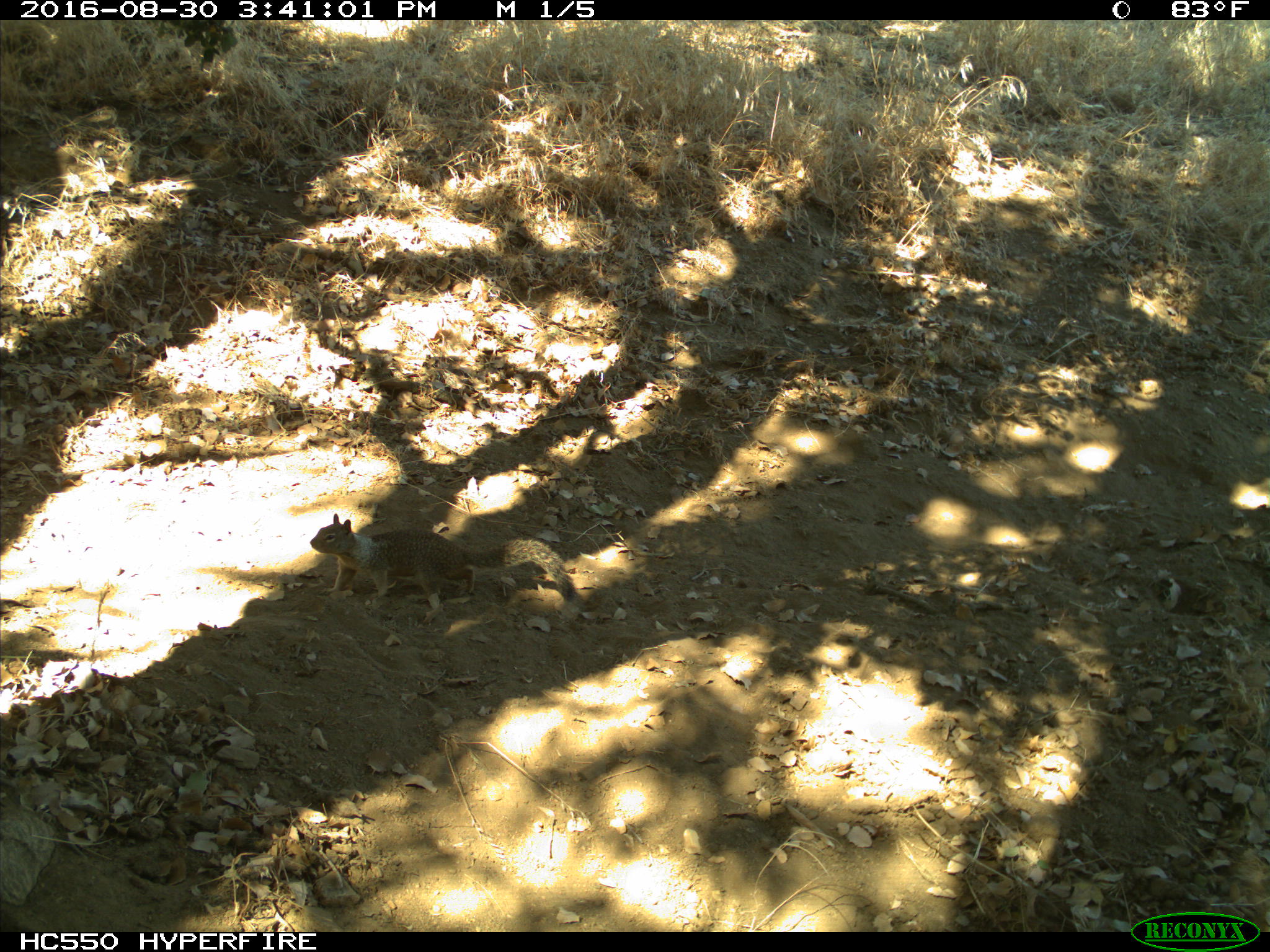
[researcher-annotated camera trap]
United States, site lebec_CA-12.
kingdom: Animalia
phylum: Chordata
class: Mammalia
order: Rodentia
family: Sciuridae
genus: Otospermophilus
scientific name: Otospermophilus beecheyi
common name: california ground squirrel